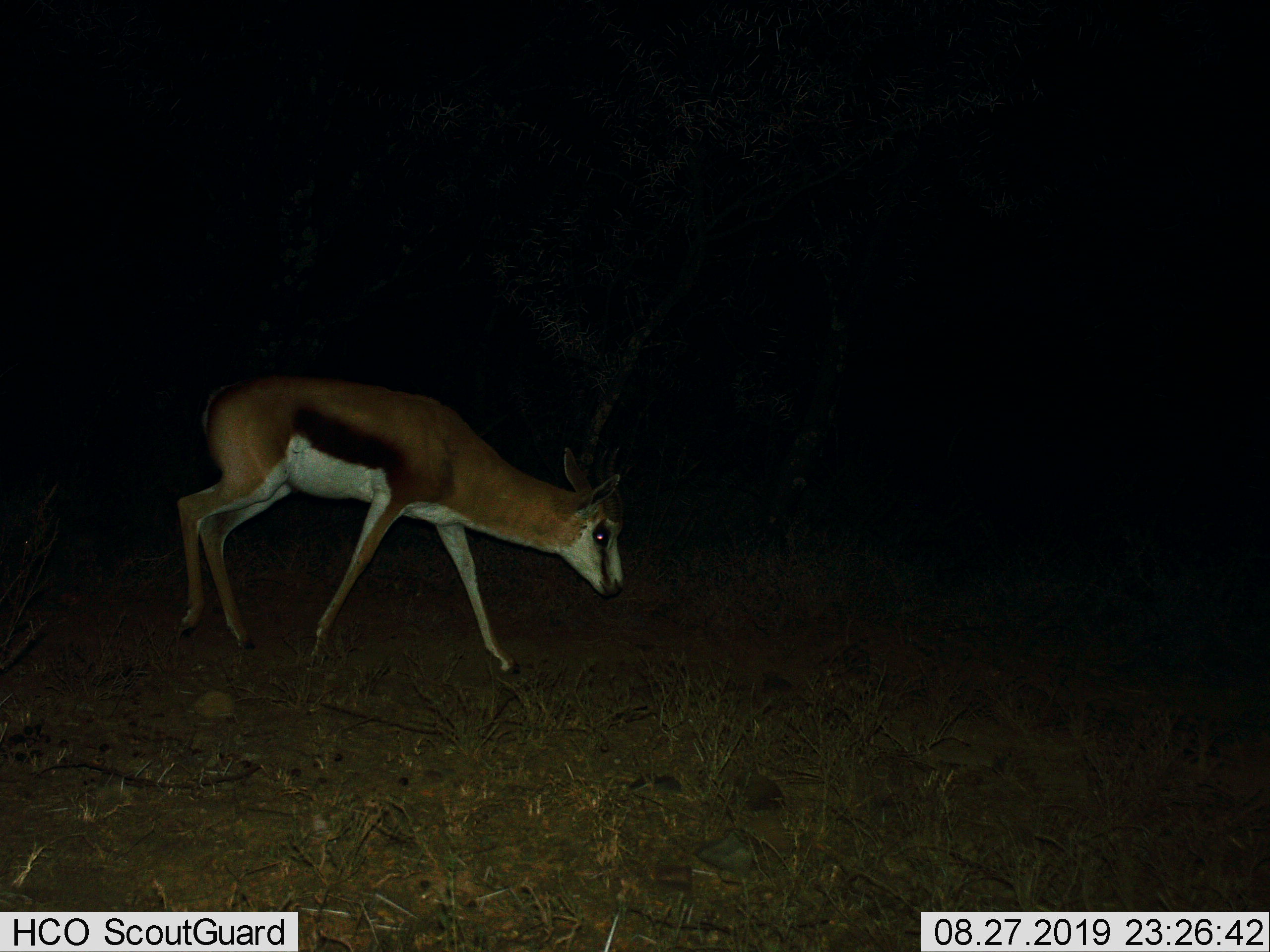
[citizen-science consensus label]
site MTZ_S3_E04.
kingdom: Animalia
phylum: Chordata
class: Mammalia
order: Artiodactyla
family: Bovidae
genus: Antidorcas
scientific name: Antidorcas marsupialis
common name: springbok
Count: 1.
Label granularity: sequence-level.